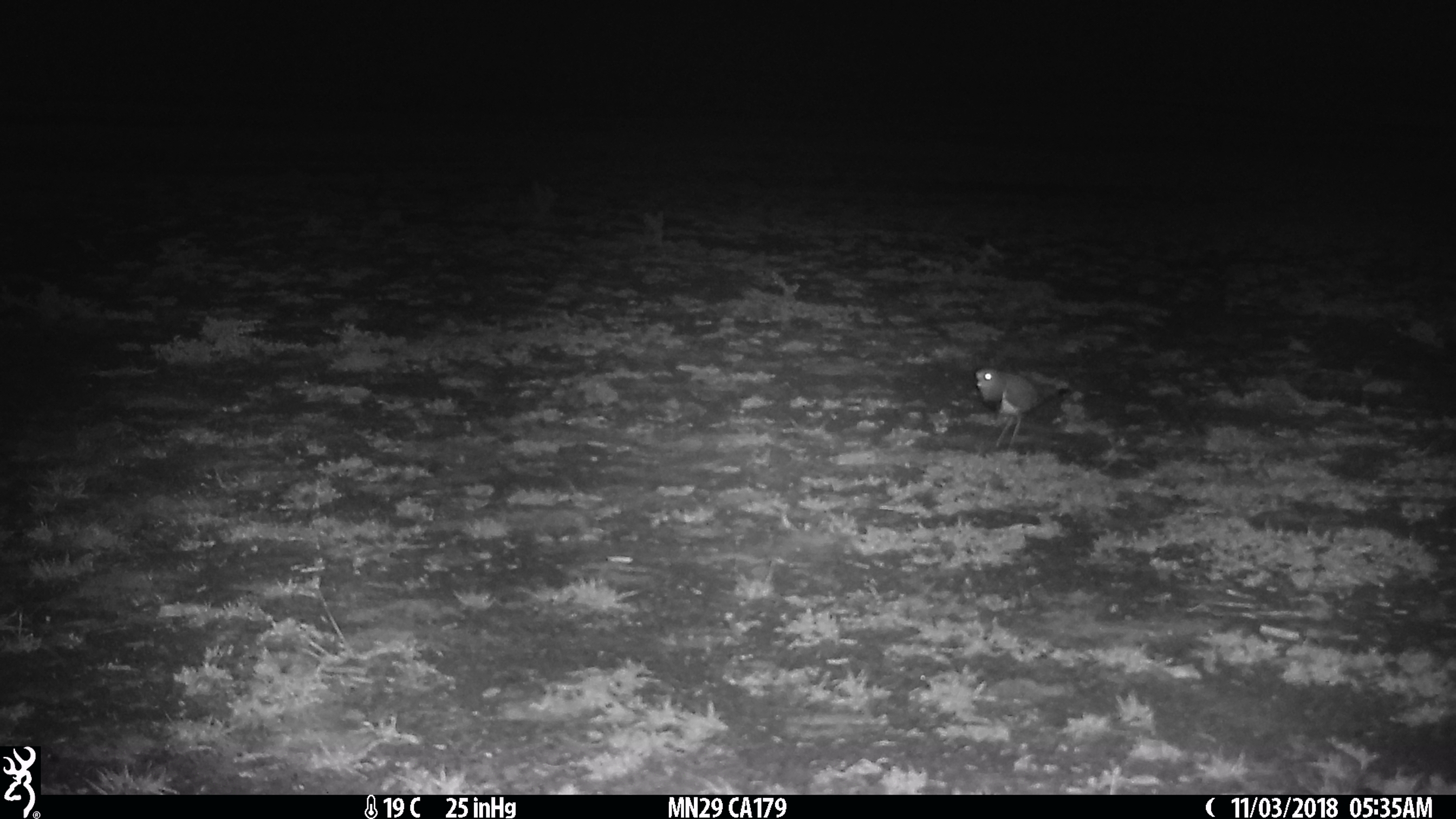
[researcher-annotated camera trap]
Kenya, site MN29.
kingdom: Animalia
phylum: Chordata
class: Aves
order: Charadriiformes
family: Charadriidae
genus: Vanellus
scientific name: Vanellus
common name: lapwing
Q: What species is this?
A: Lapwing (Vanellus).